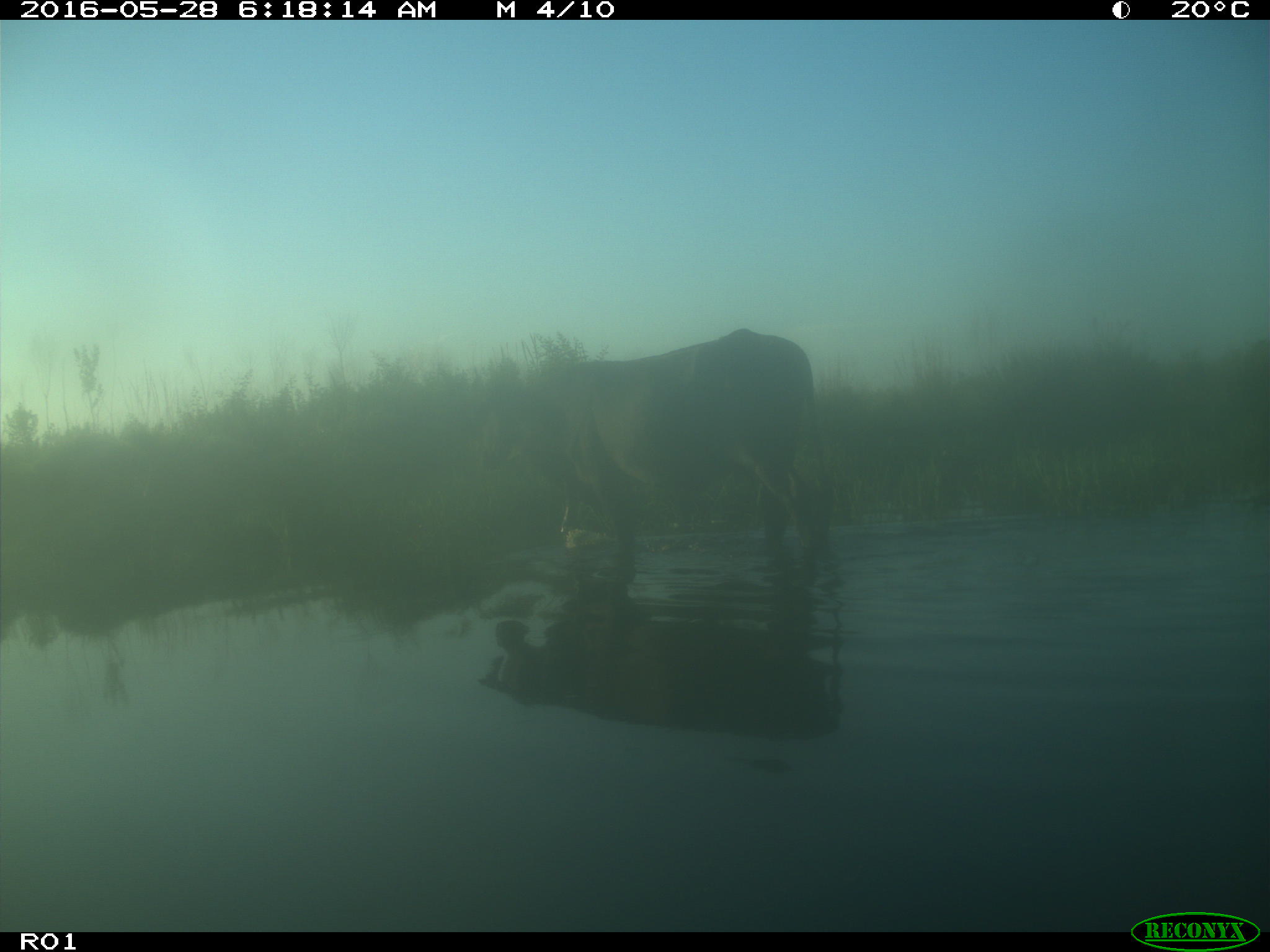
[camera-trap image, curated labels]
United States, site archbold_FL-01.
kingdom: Animalia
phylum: Chordata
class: Mammalia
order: Artiodactyla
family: Bovidae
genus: Bos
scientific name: Bos taurus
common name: domestic cow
Bos taurus (domestic cow).